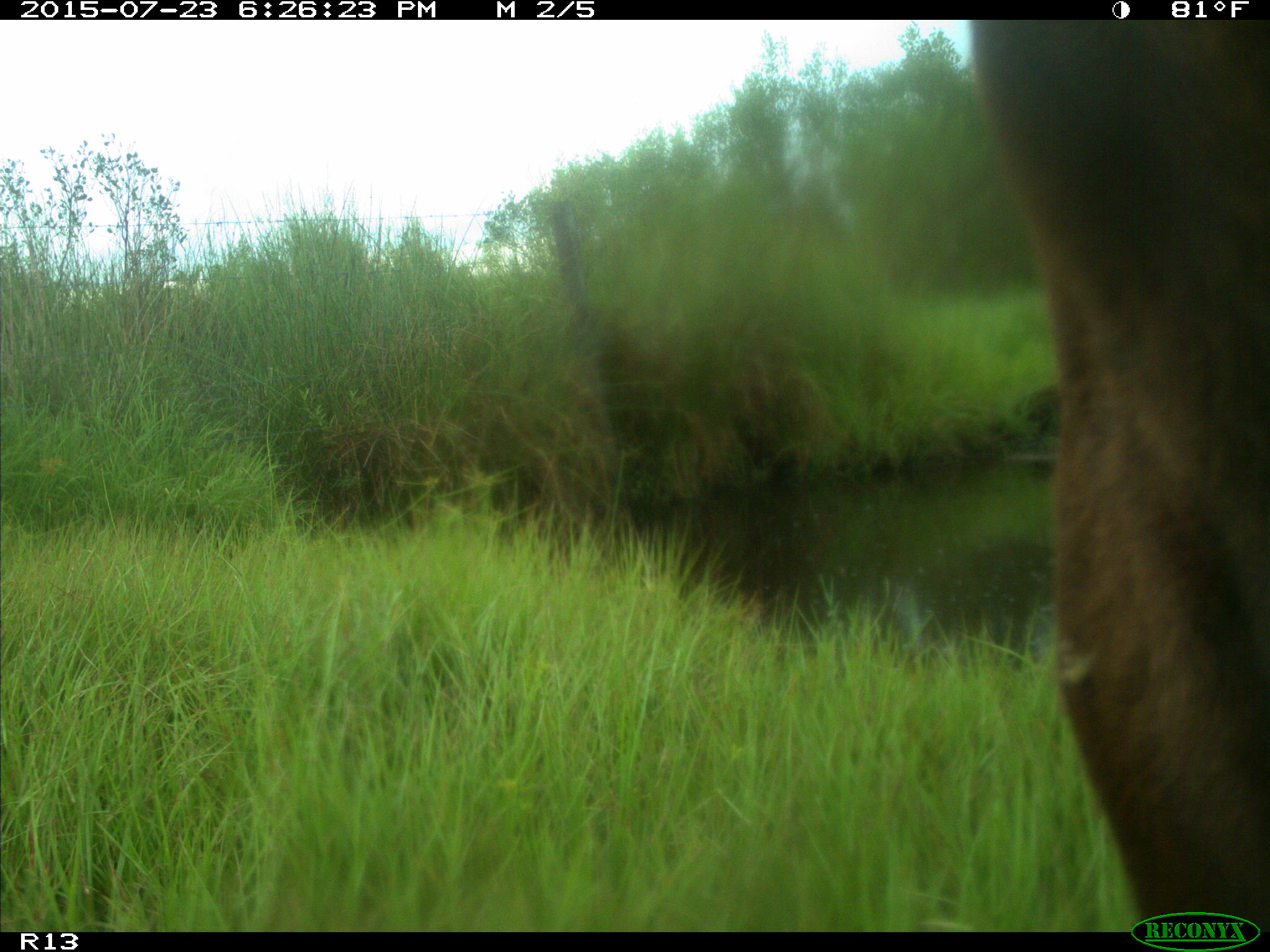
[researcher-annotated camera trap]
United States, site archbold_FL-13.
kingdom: Animalia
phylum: Chordata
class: Mammalia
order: Artiodactyla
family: Bovidae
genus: Bos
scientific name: Bos taurus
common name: domestic cow